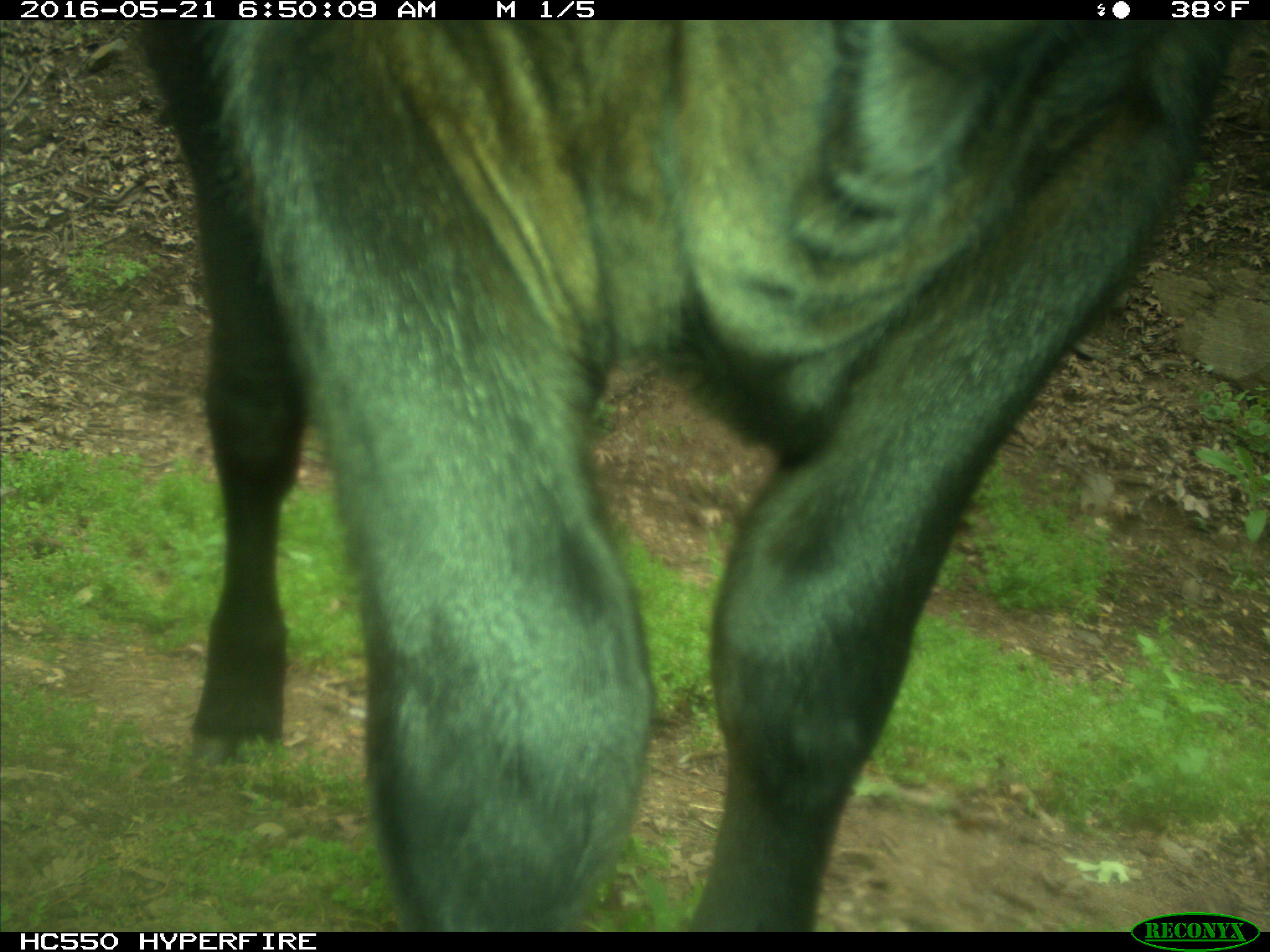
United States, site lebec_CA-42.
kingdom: Animalia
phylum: Chordata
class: Mammalia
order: Artiodactyla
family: Bovidae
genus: Bos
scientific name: Bos taurus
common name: domestic cow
Bos taurus (domestic cow).